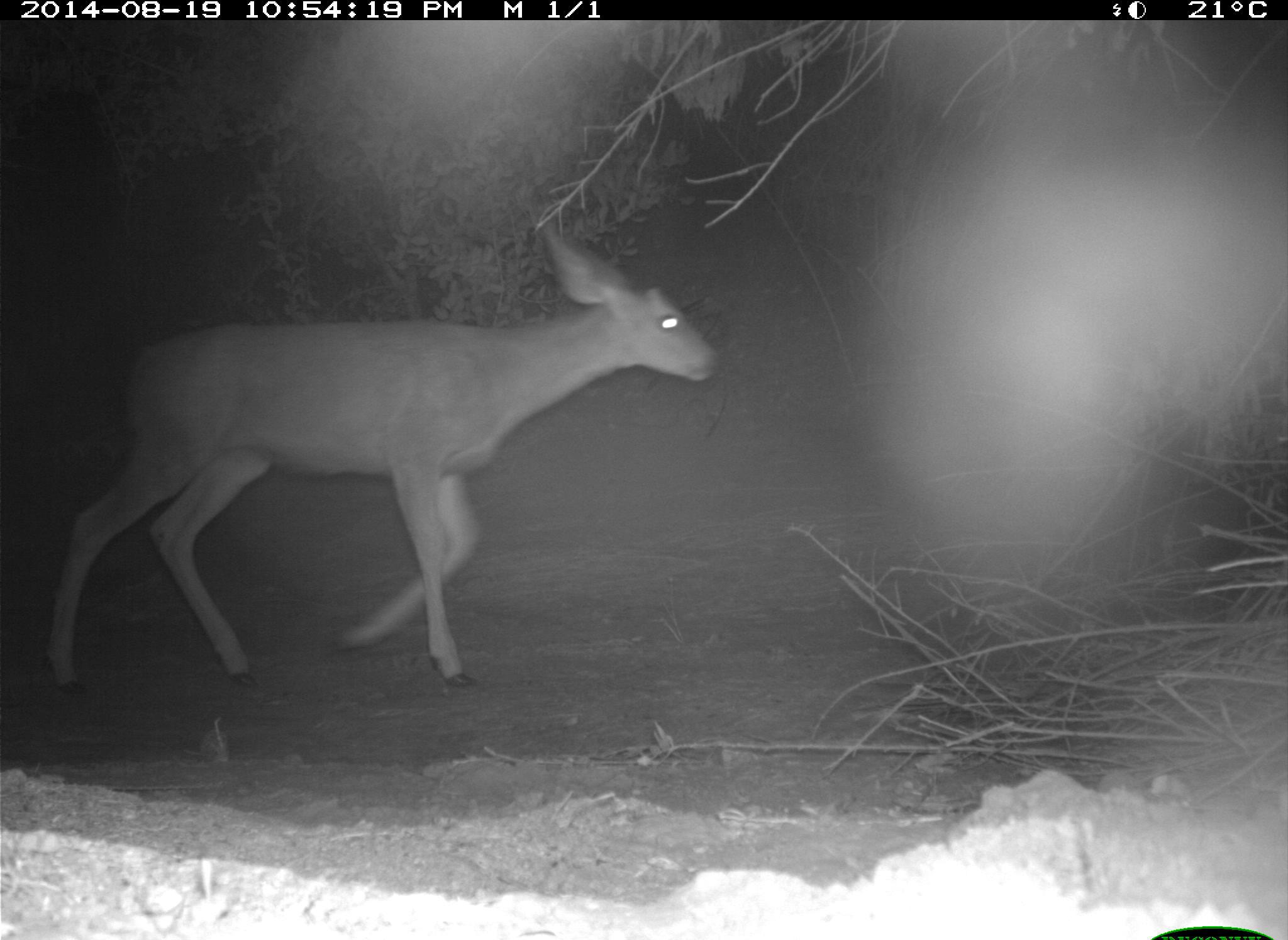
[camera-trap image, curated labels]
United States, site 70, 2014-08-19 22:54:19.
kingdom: Animalia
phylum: Chordata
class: Mammalia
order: Artiodactyla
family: Cervidae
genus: Odocoileus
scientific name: Odocoileus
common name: deer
Deer (Odocoileus).